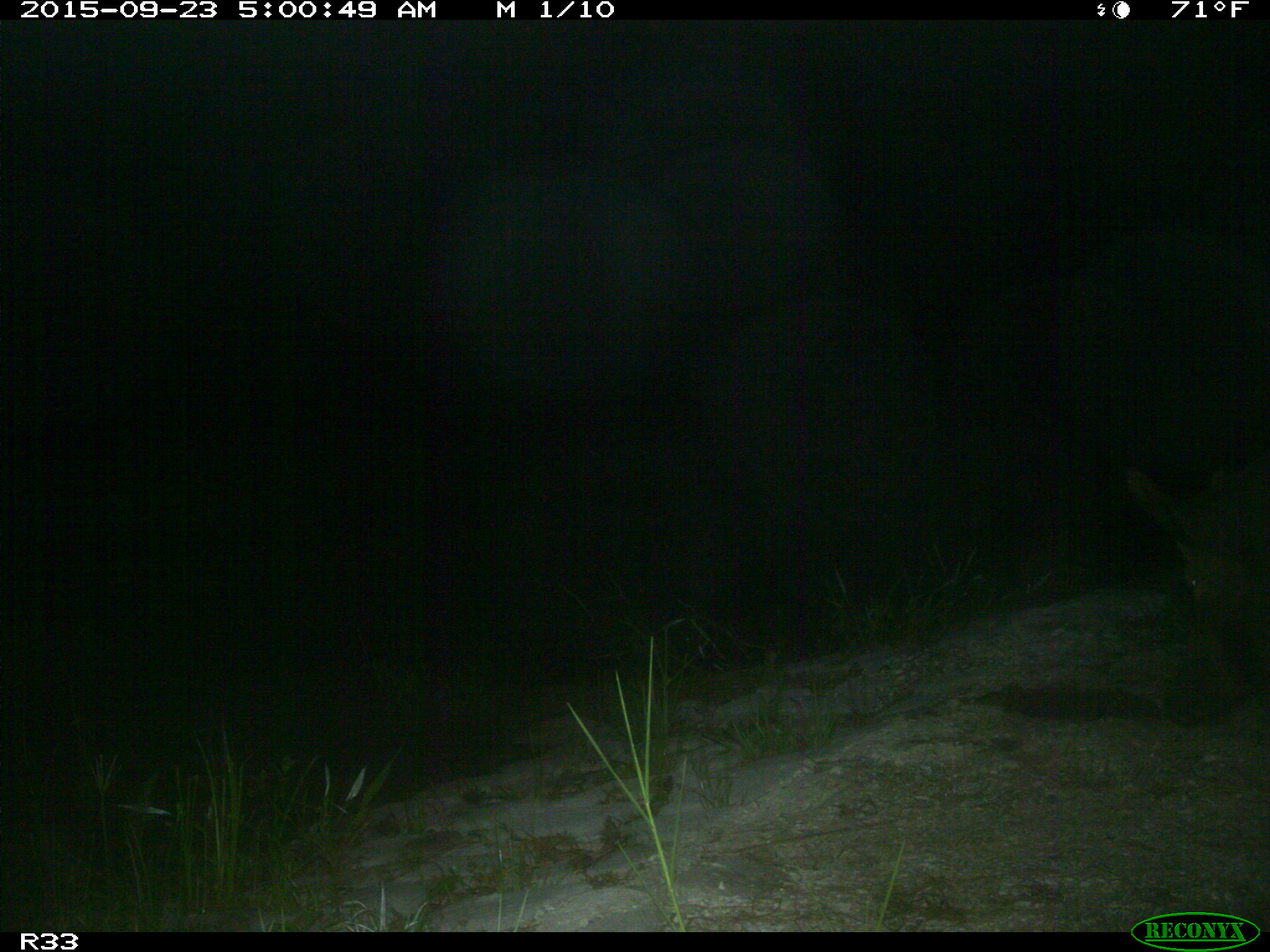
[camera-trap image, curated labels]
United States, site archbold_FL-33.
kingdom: Animalia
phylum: Chordata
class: Mammalia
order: Artiodactyla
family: Suidae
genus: Sus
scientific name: Sus scrofa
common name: wild boar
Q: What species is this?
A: Sus scrofa (wild boar).